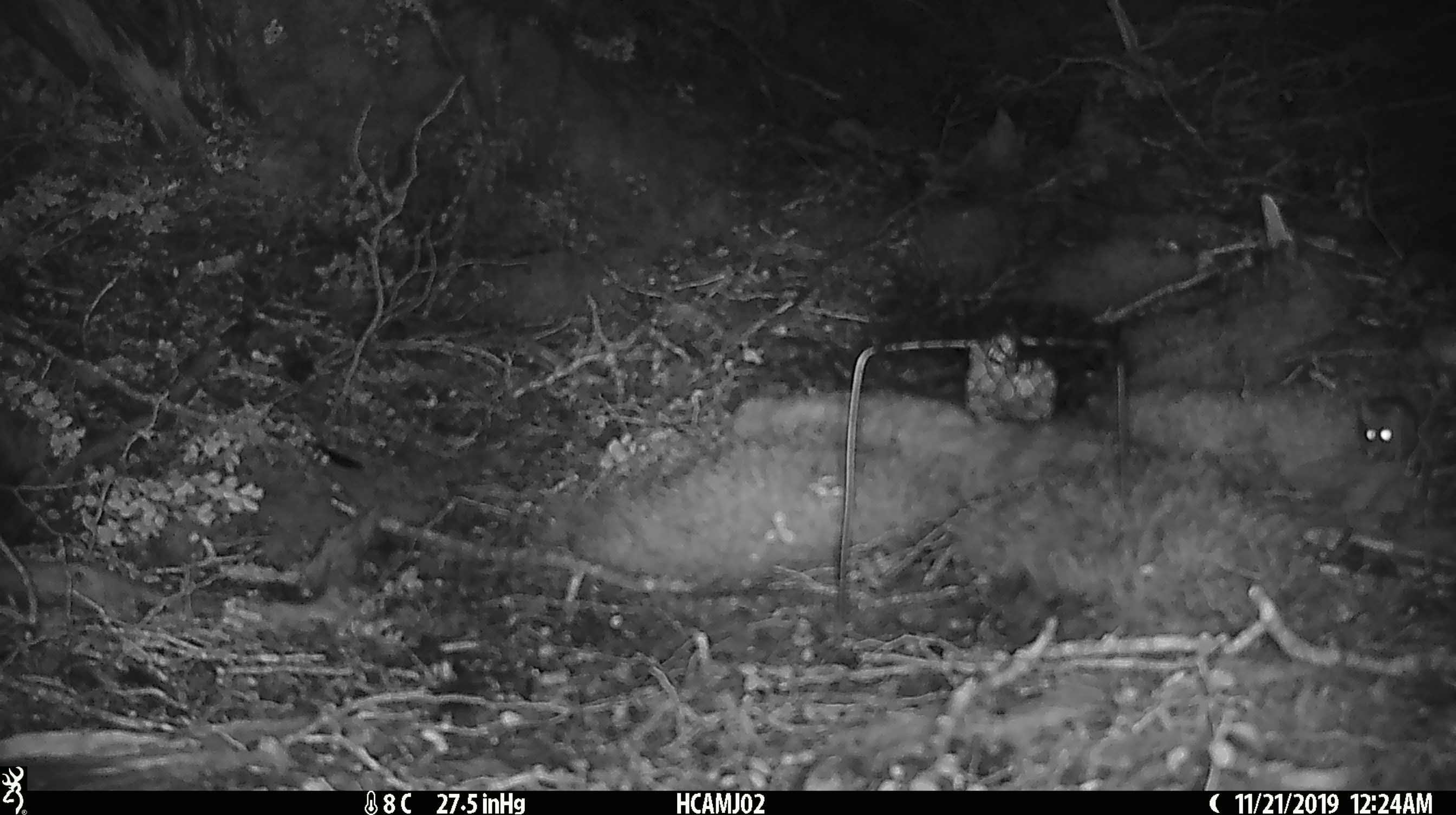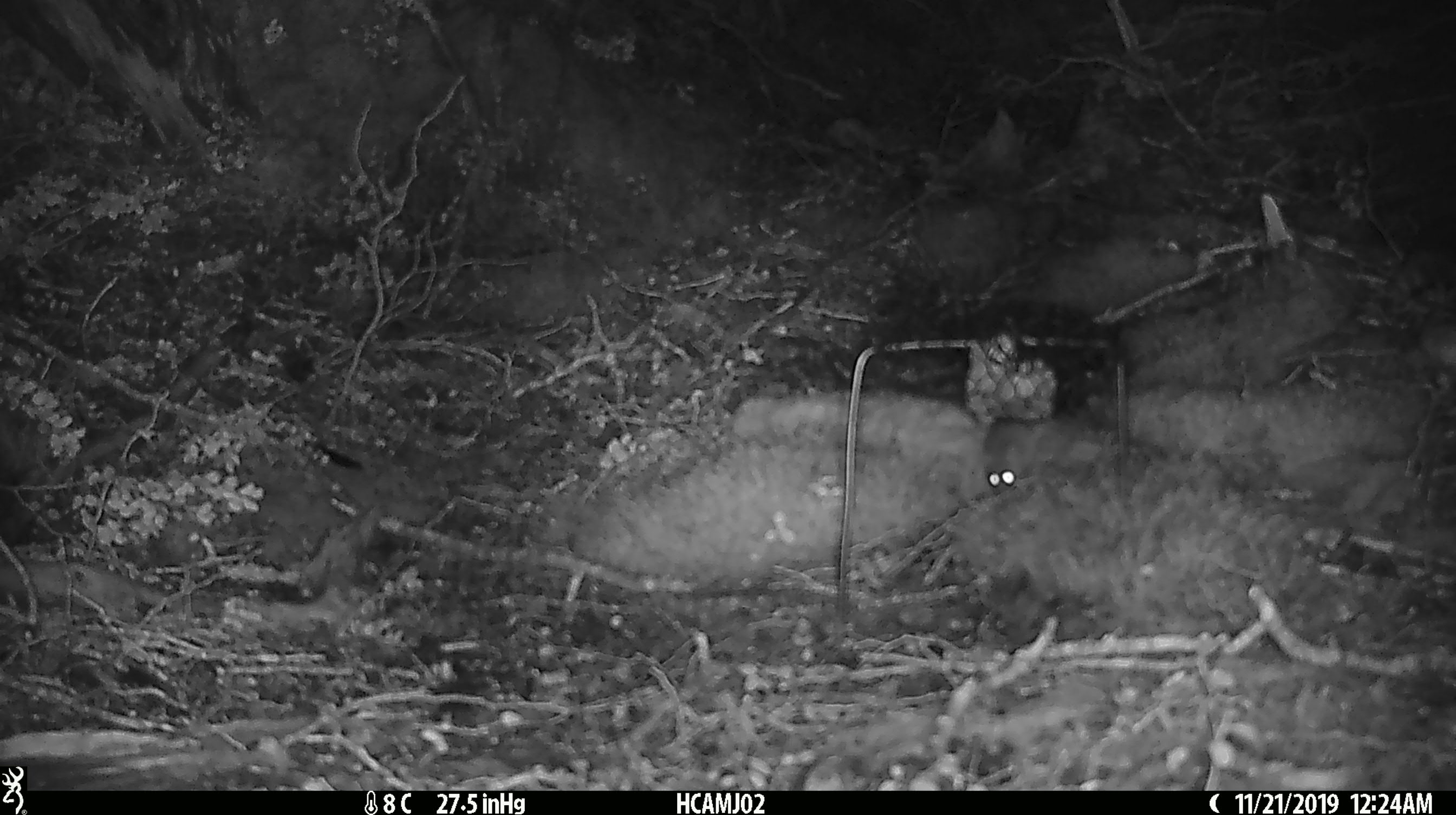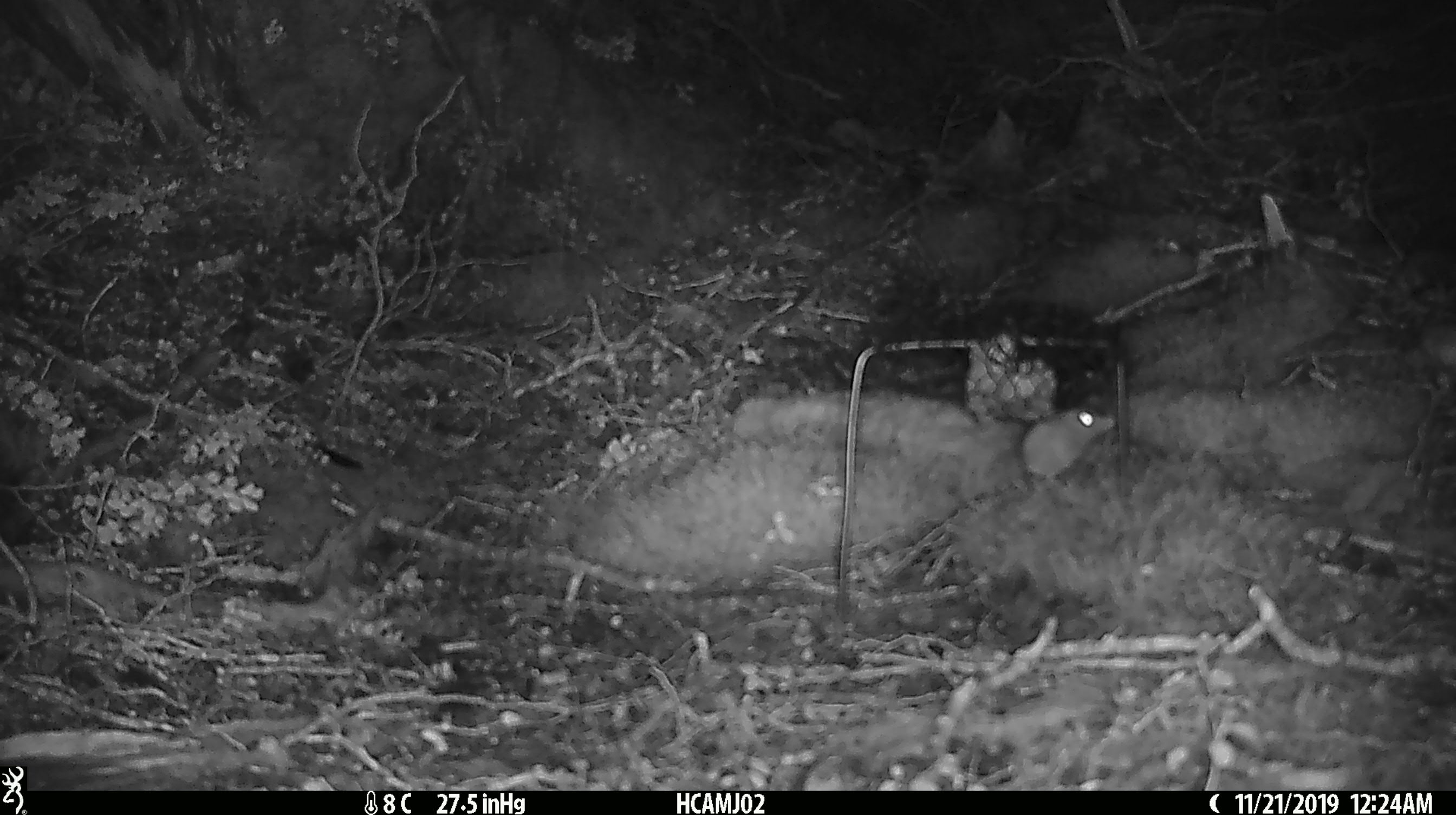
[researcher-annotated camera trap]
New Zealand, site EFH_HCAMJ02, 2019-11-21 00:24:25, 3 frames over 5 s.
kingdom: Animalia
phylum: Chordata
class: Mammalia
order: Rodentia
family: Muridae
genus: Mus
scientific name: Mus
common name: mouse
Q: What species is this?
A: Mouse (Mus).